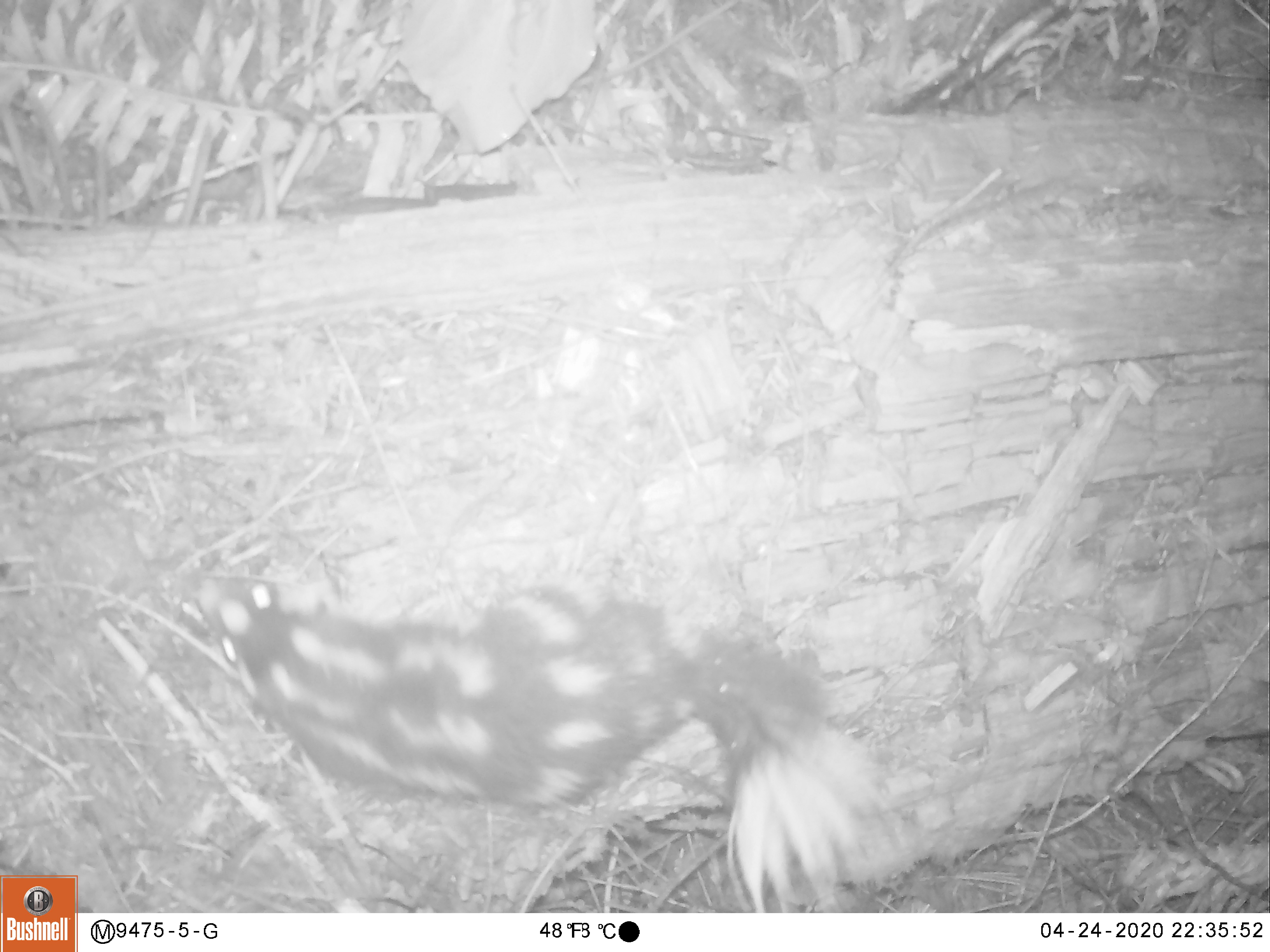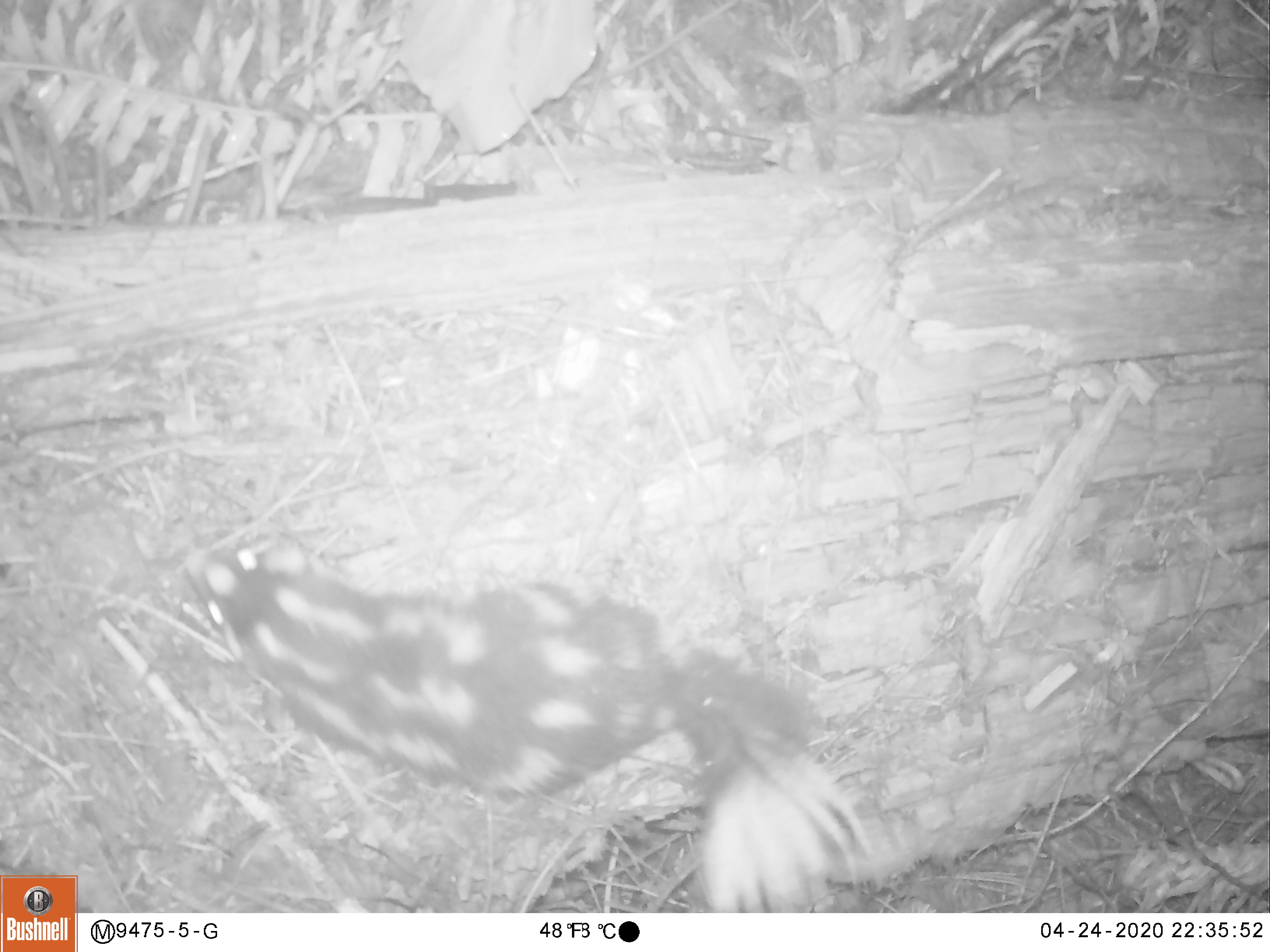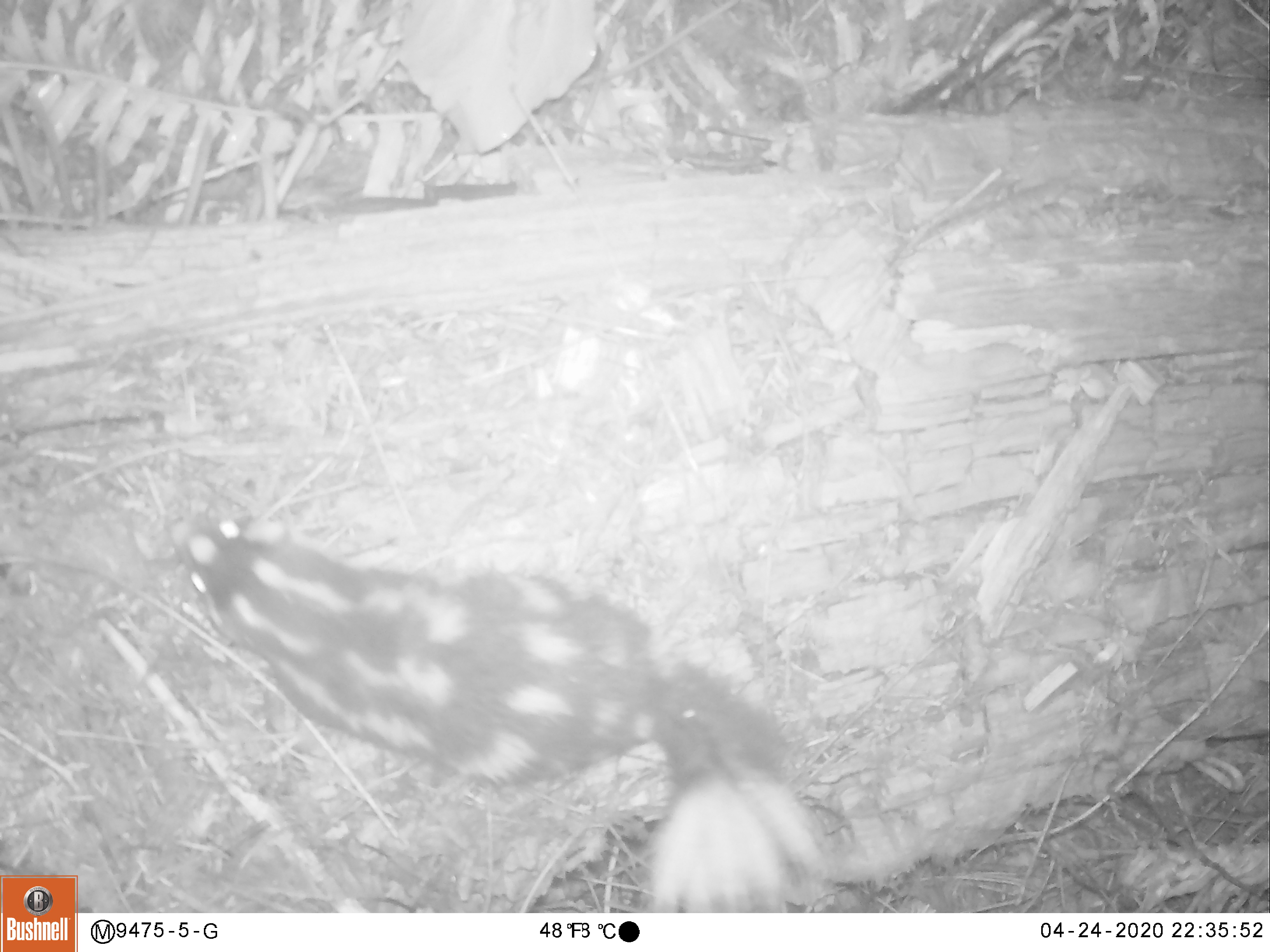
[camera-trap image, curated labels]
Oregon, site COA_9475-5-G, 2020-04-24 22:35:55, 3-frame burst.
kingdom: Animalia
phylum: Chordata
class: Mammalia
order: Carnivora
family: Mephitidae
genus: Spilogale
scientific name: Spilogale gracilis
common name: western spotted skunk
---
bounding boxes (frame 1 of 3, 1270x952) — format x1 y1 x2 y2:
western spotted skunk: 188 576 929 911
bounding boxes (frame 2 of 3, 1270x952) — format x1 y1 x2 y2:
western spotted skunk: 168 527 871 911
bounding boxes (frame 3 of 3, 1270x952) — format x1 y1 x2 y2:
western spotted skunk: 161 512 836 906